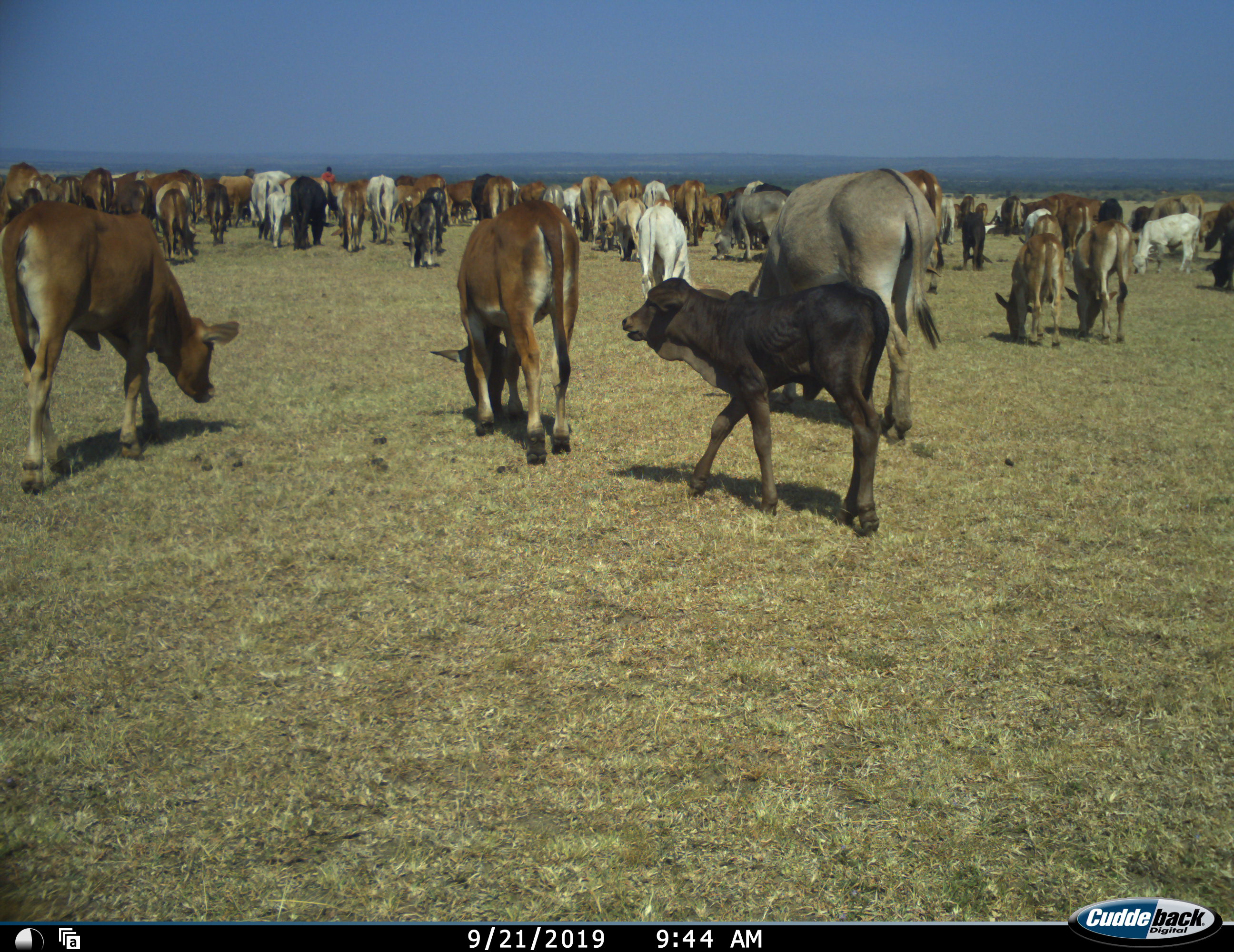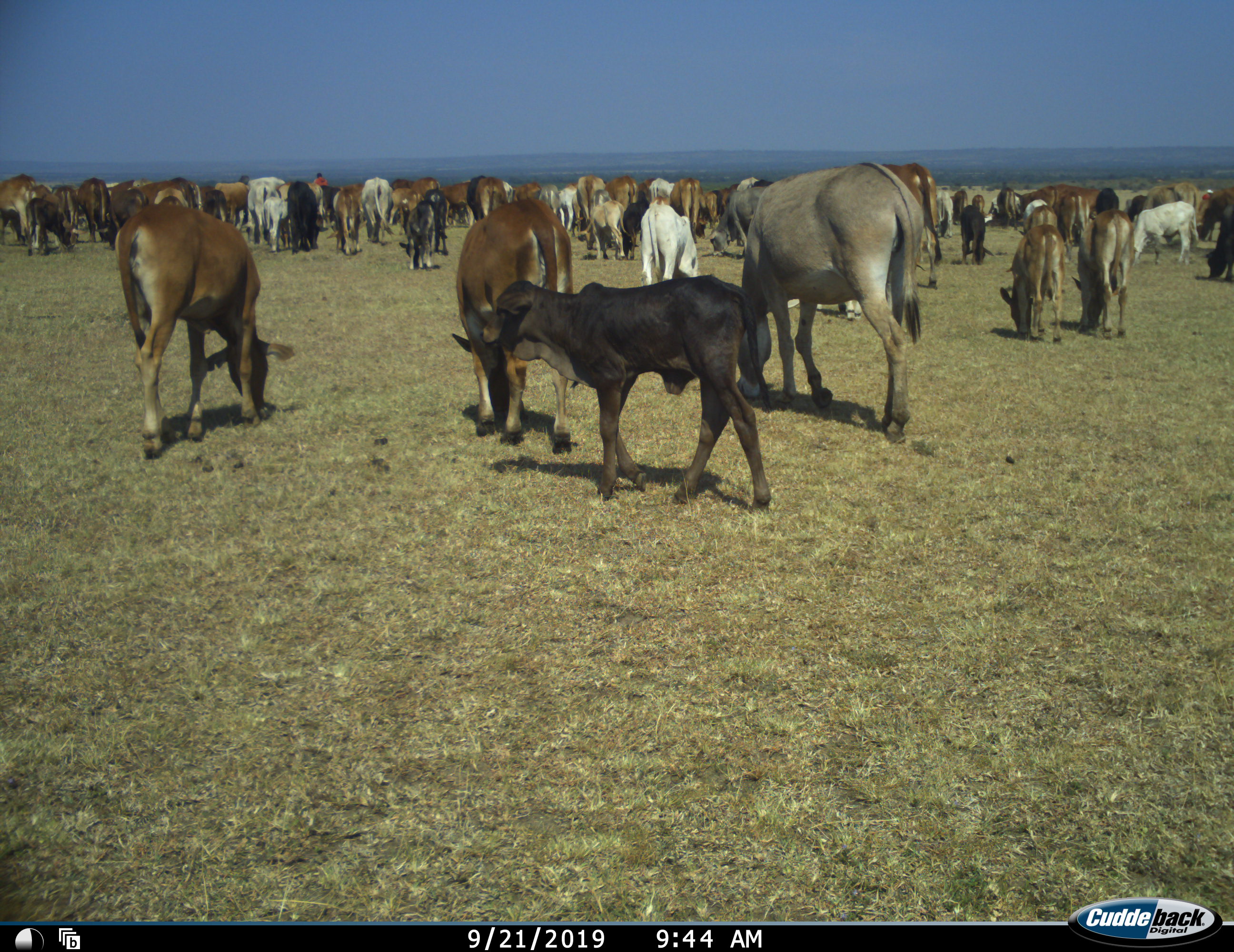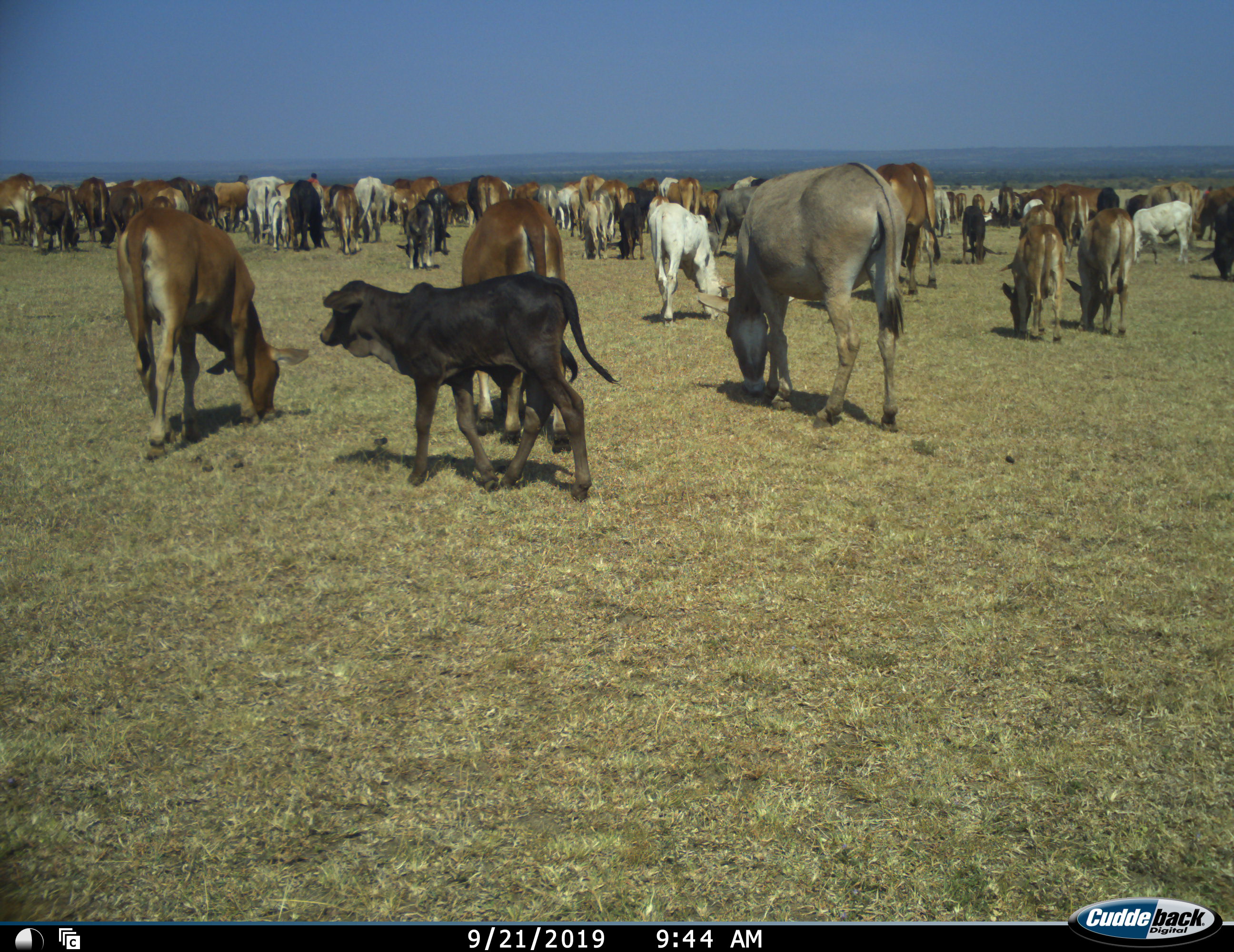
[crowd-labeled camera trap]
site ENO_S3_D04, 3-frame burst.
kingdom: Animalia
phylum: Chordata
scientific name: Vertebrata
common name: domestic animal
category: domesticanimal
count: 51+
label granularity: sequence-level